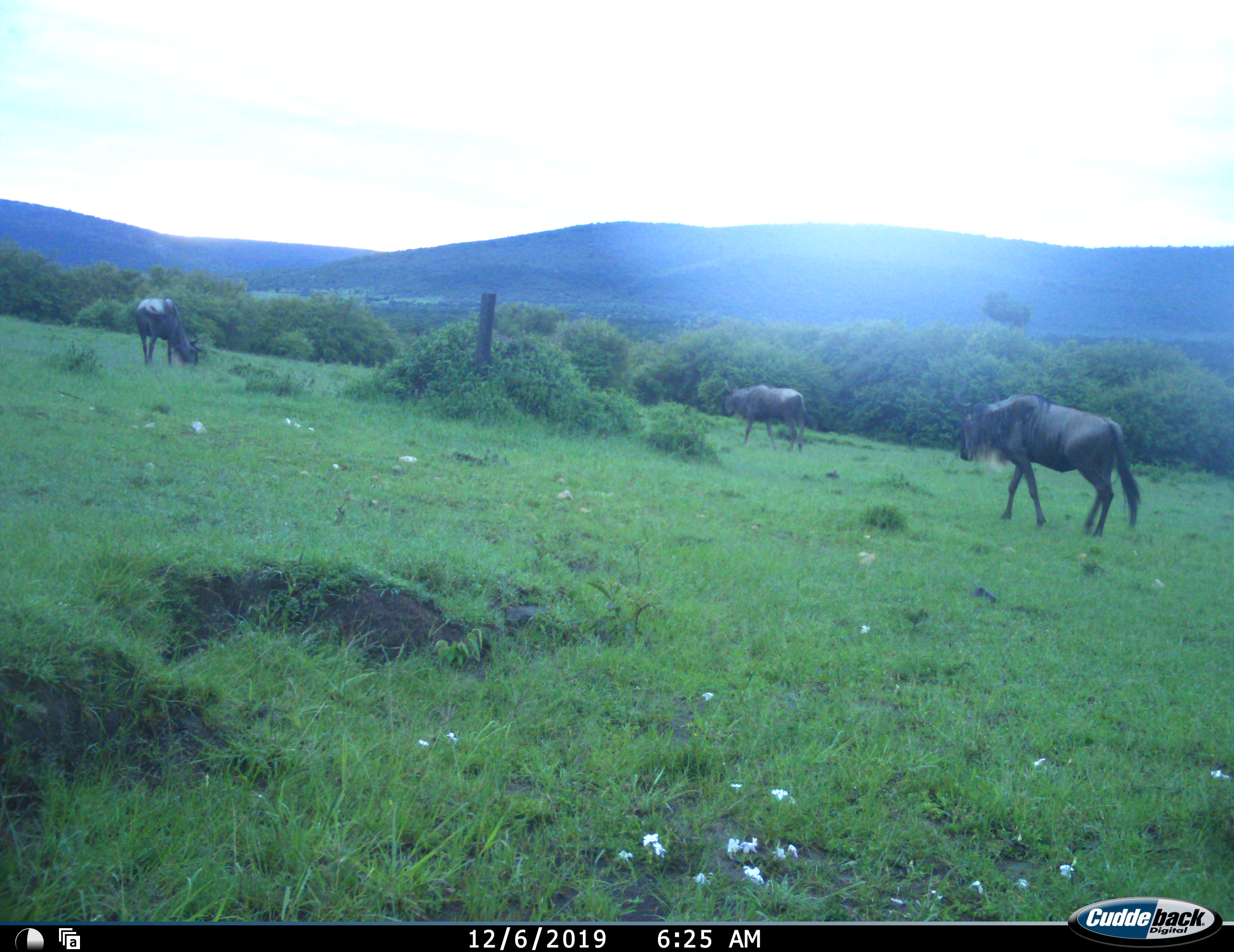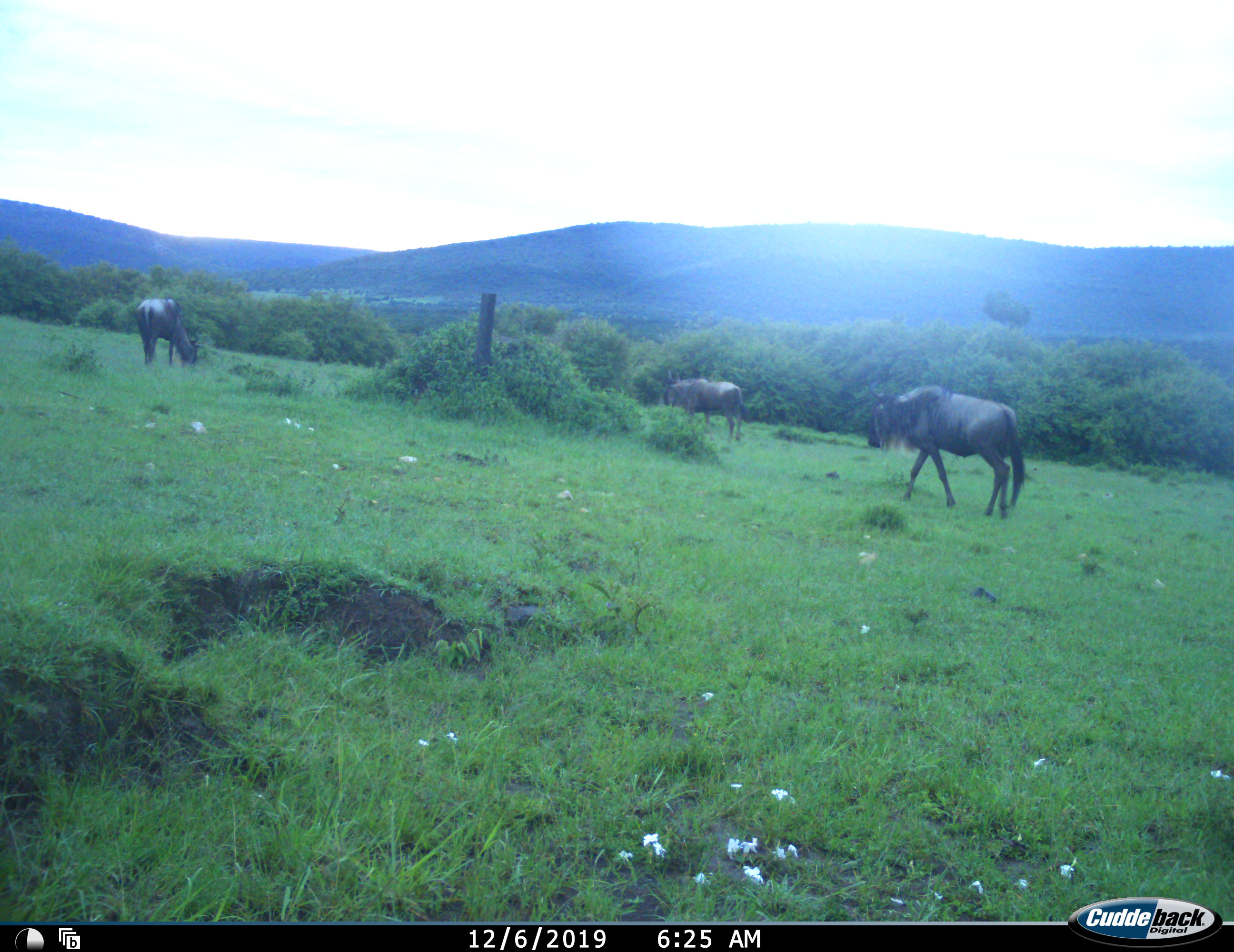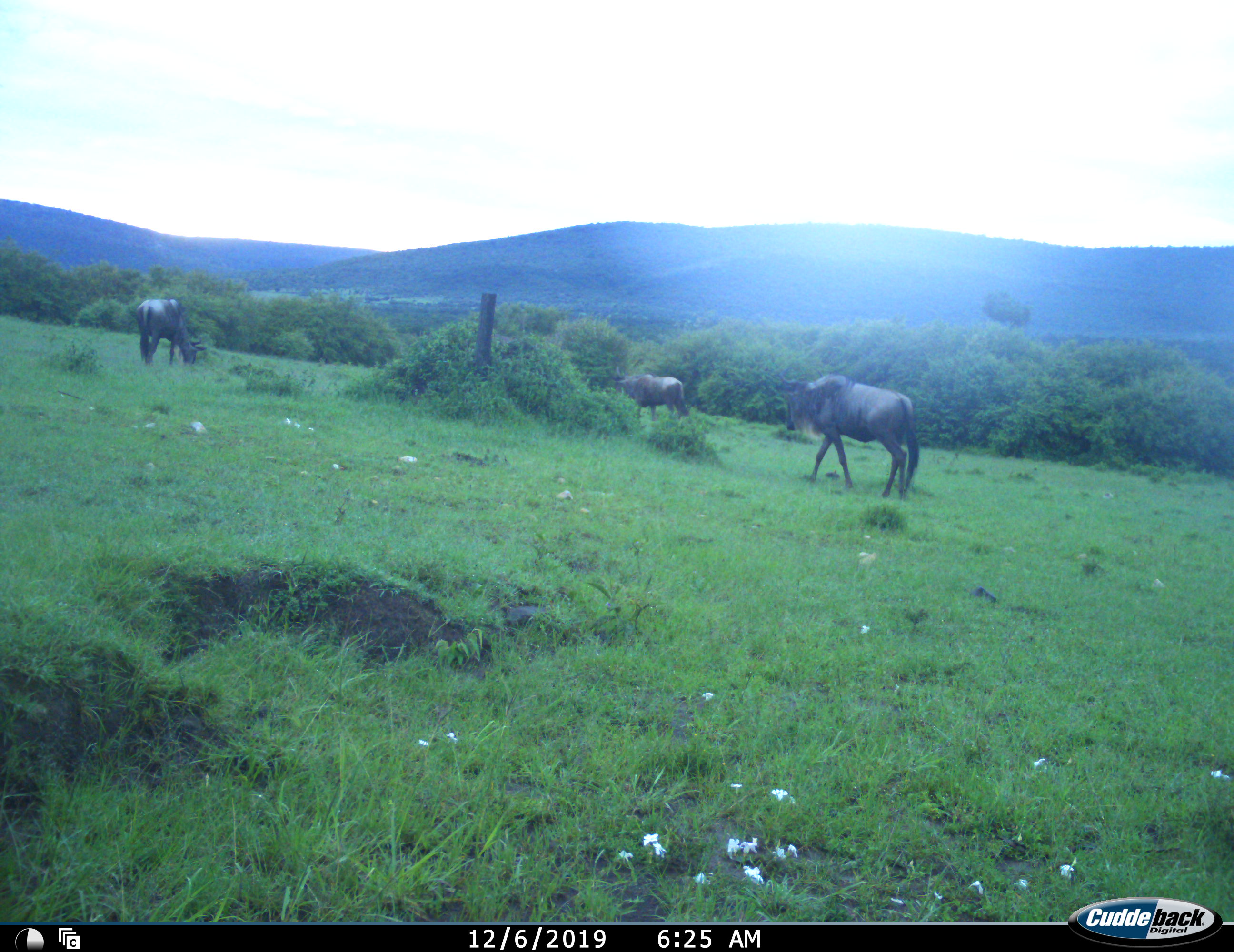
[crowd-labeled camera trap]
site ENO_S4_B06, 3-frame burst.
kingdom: Animalia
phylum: Chordata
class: Mammalia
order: Artiodactyla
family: Bovidae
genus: Connochaetes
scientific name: Connochaetes taurinus taurinus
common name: blue wildebeest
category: wildebeestblue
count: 3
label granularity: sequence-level